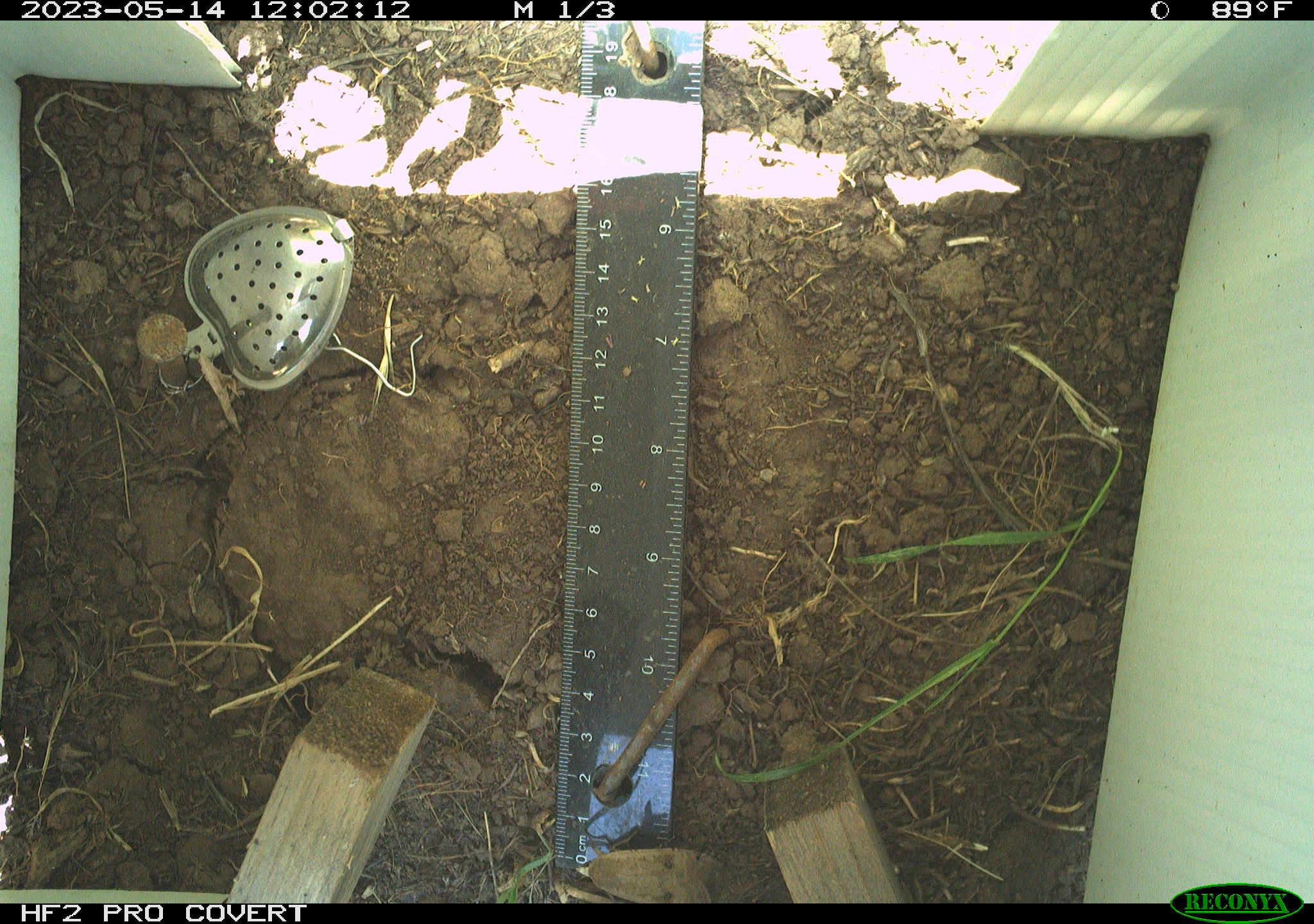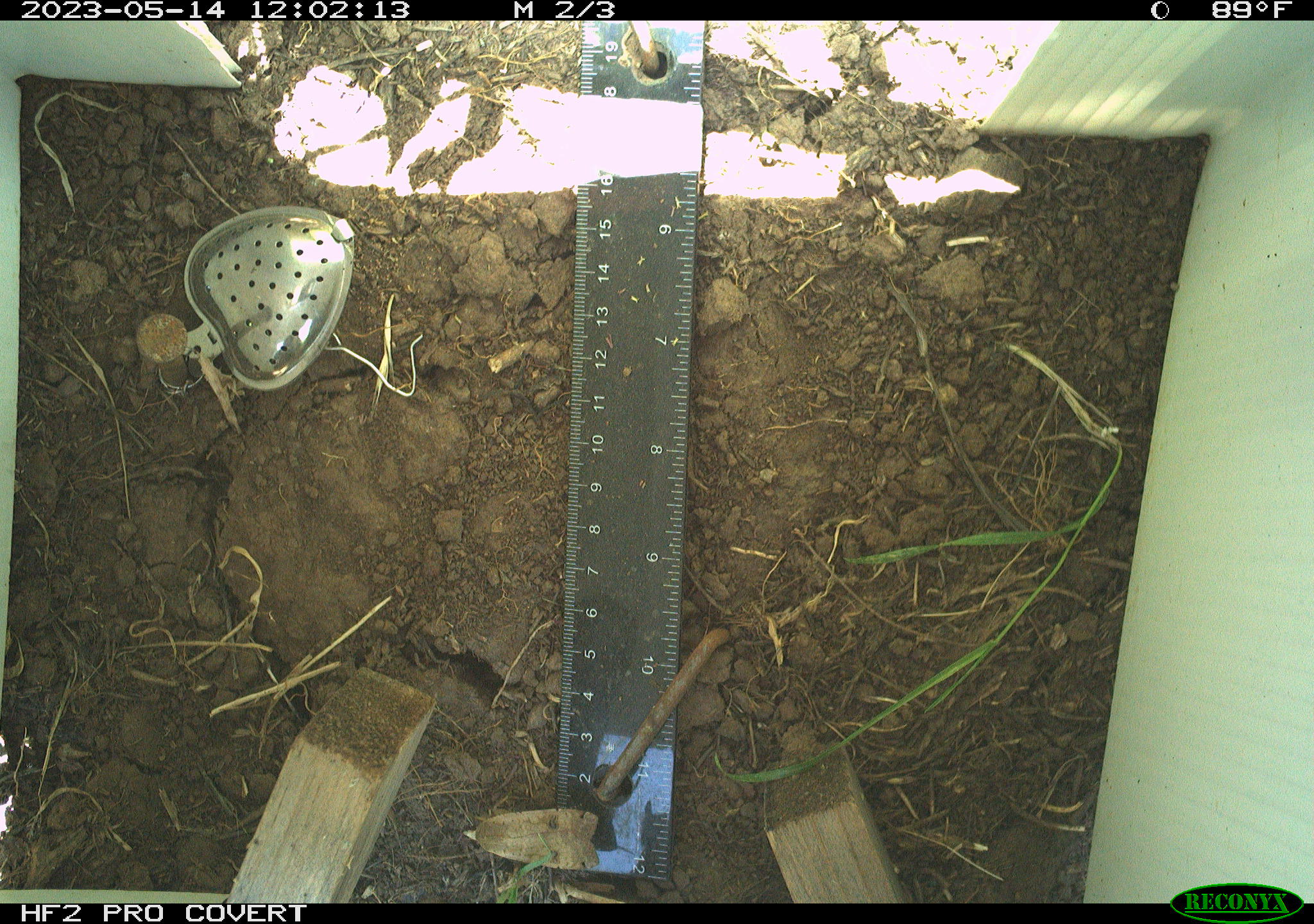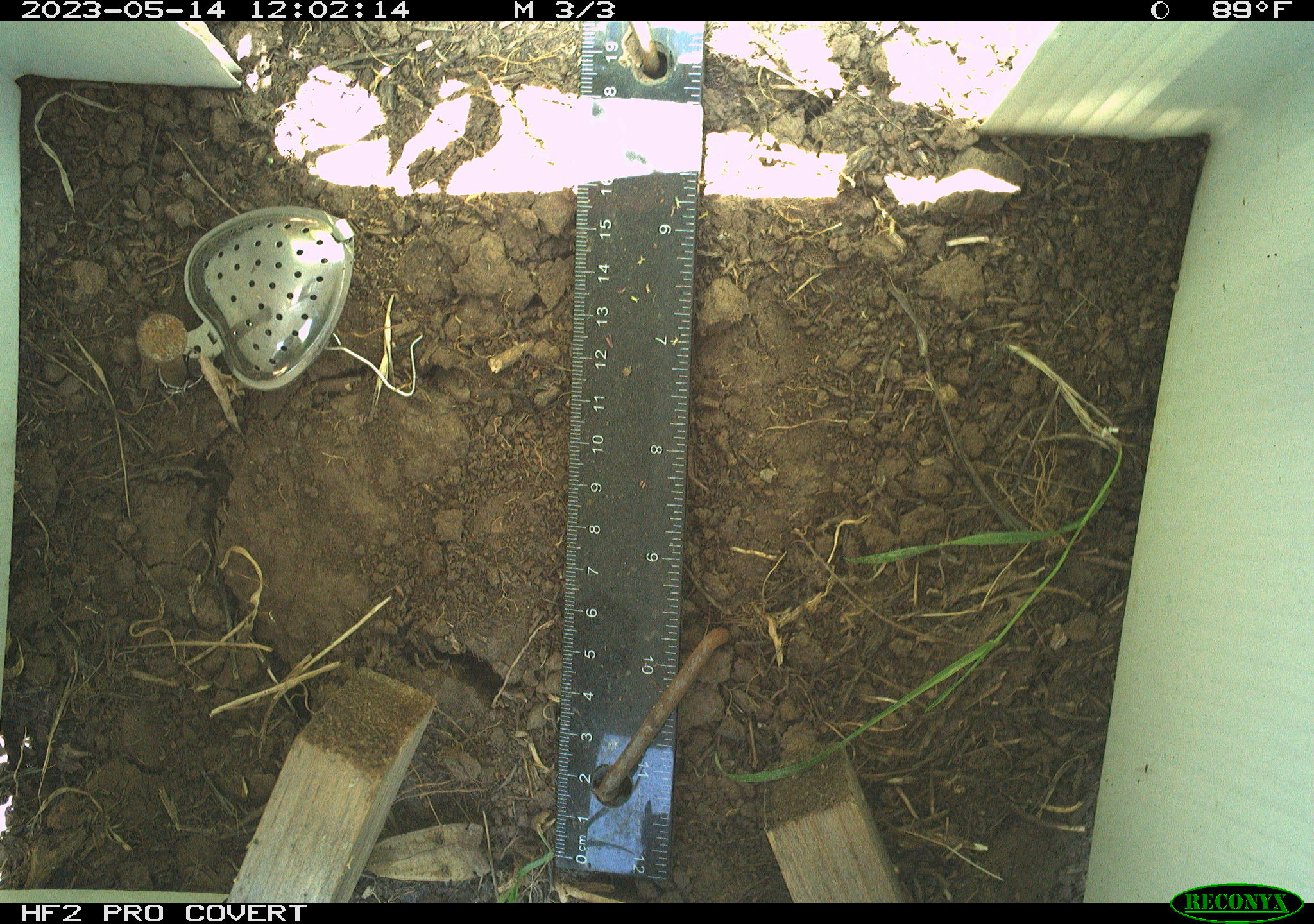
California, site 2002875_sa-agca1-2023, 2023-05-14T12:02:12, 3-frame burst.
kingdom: Animalia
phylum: Arthropoda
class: Insecta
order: Lepidoptera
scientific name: Lepidoptera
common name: butterflies and moths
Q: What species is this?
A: Butterflies and moths (Lepidoptera).